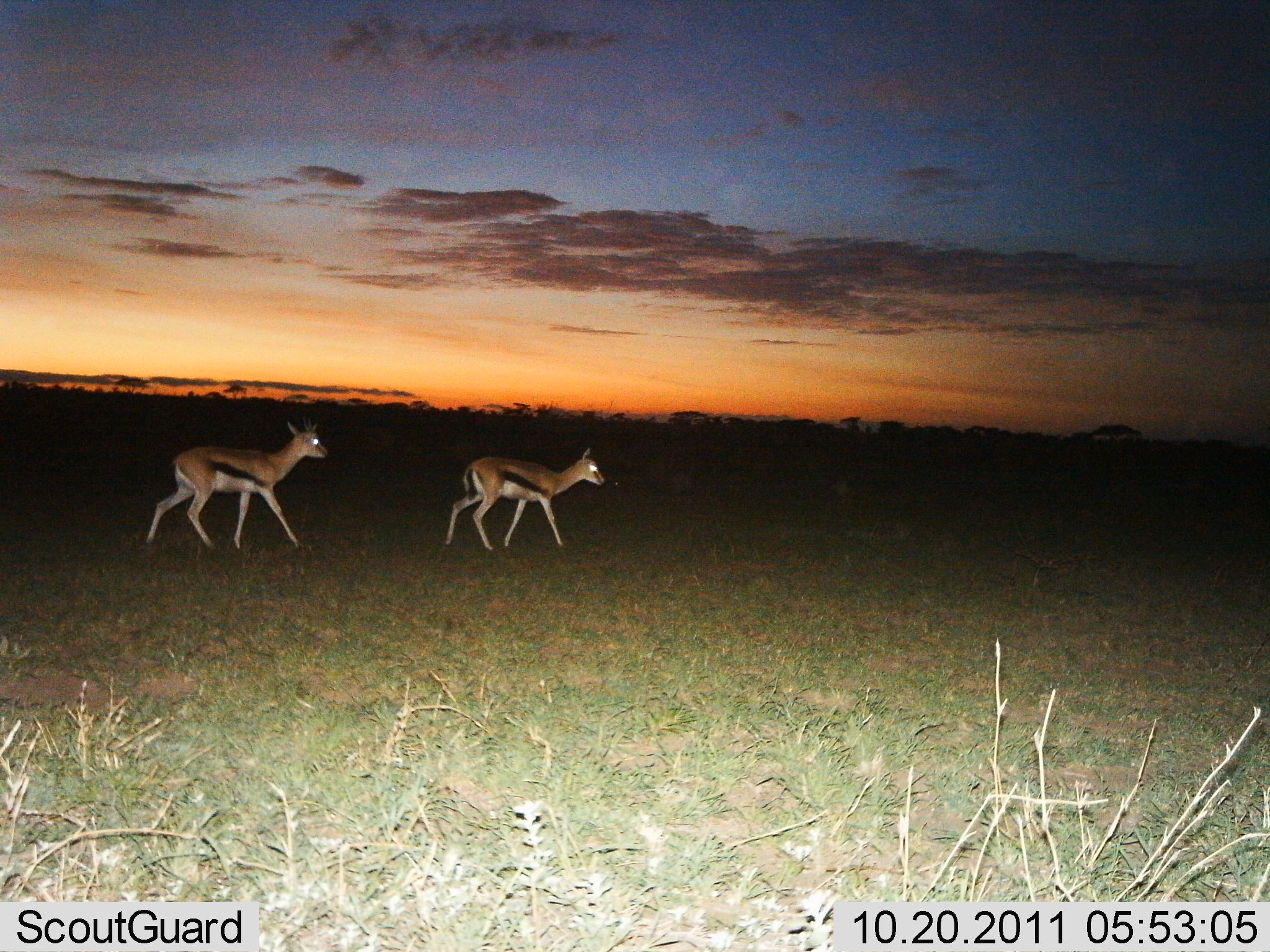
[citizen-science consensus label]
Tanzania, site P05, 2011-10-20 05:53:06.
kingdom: Animalia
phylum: Chordata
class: Mammalia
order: Artiodactyla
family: Bovidae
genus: Eudorcas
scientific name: Eudorcas thomsonii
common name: thomson's gazelle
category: gazellethomsons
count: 2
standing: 0%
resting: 0%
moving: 100%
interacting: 0%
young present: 0%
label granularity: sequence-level